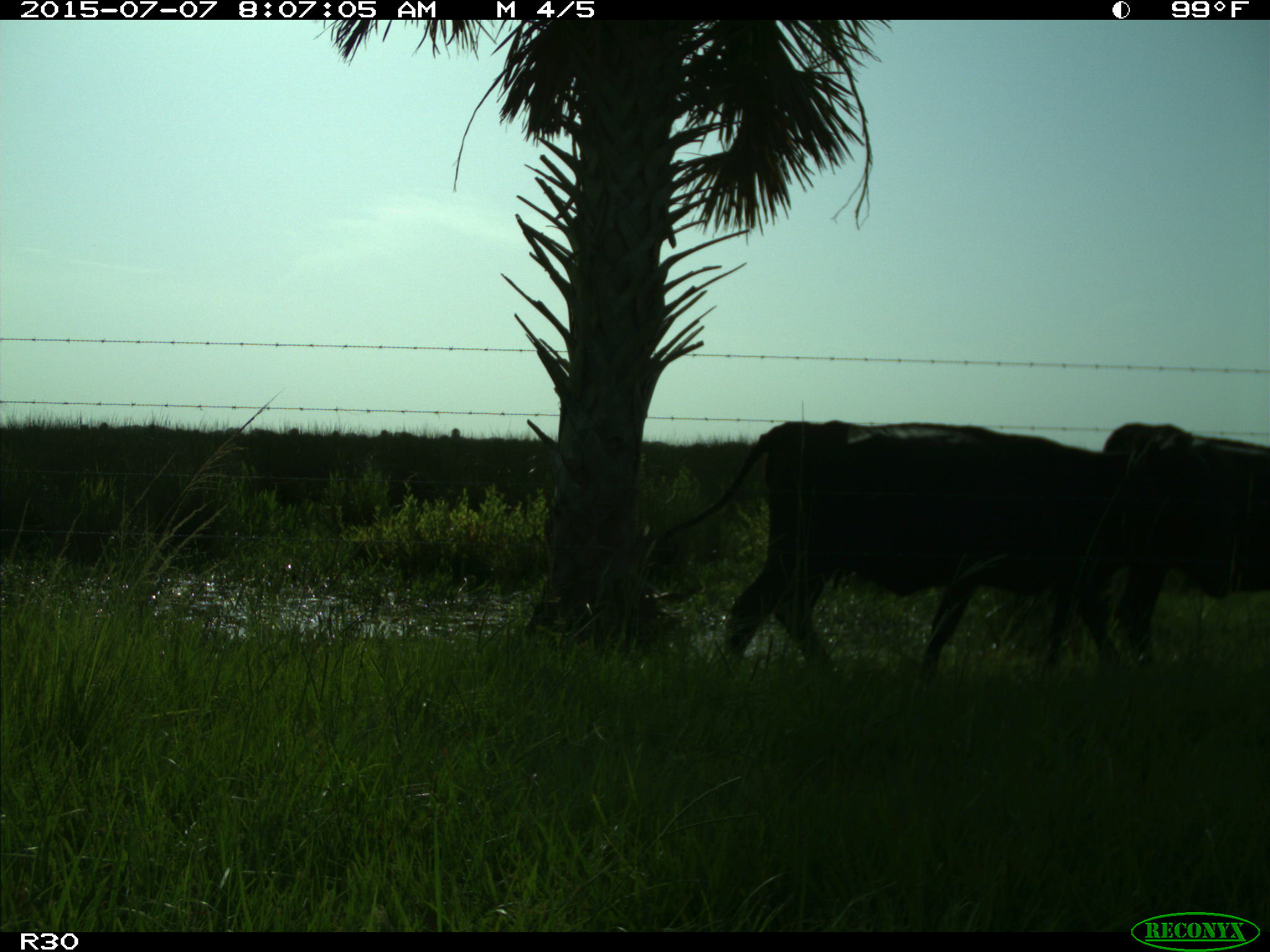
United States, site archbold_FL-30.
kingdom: Animalia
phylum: Chordata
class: Mammalia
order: Artiodactyla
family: Bovidae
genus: Bos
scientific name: Bos taurus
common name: domestic cow